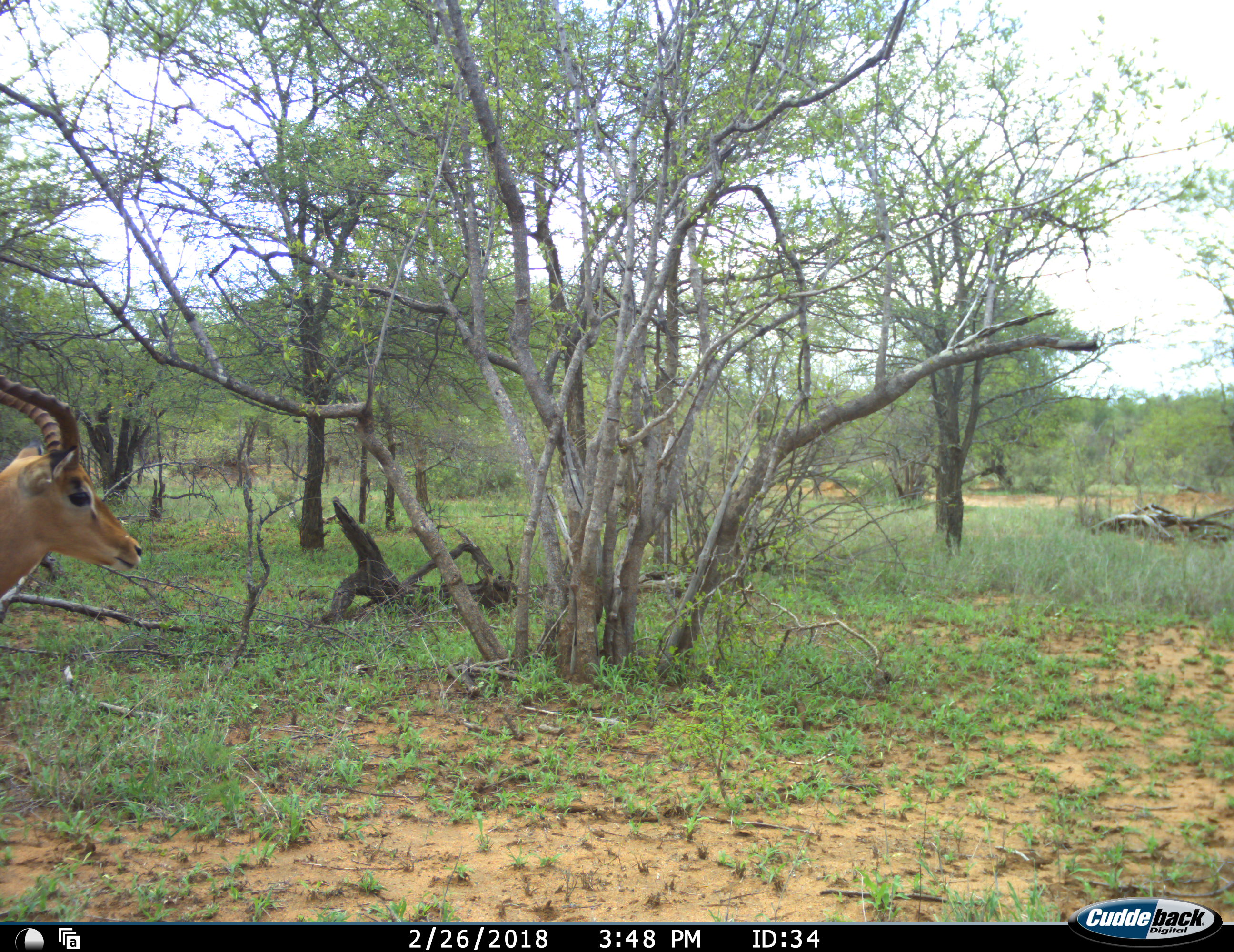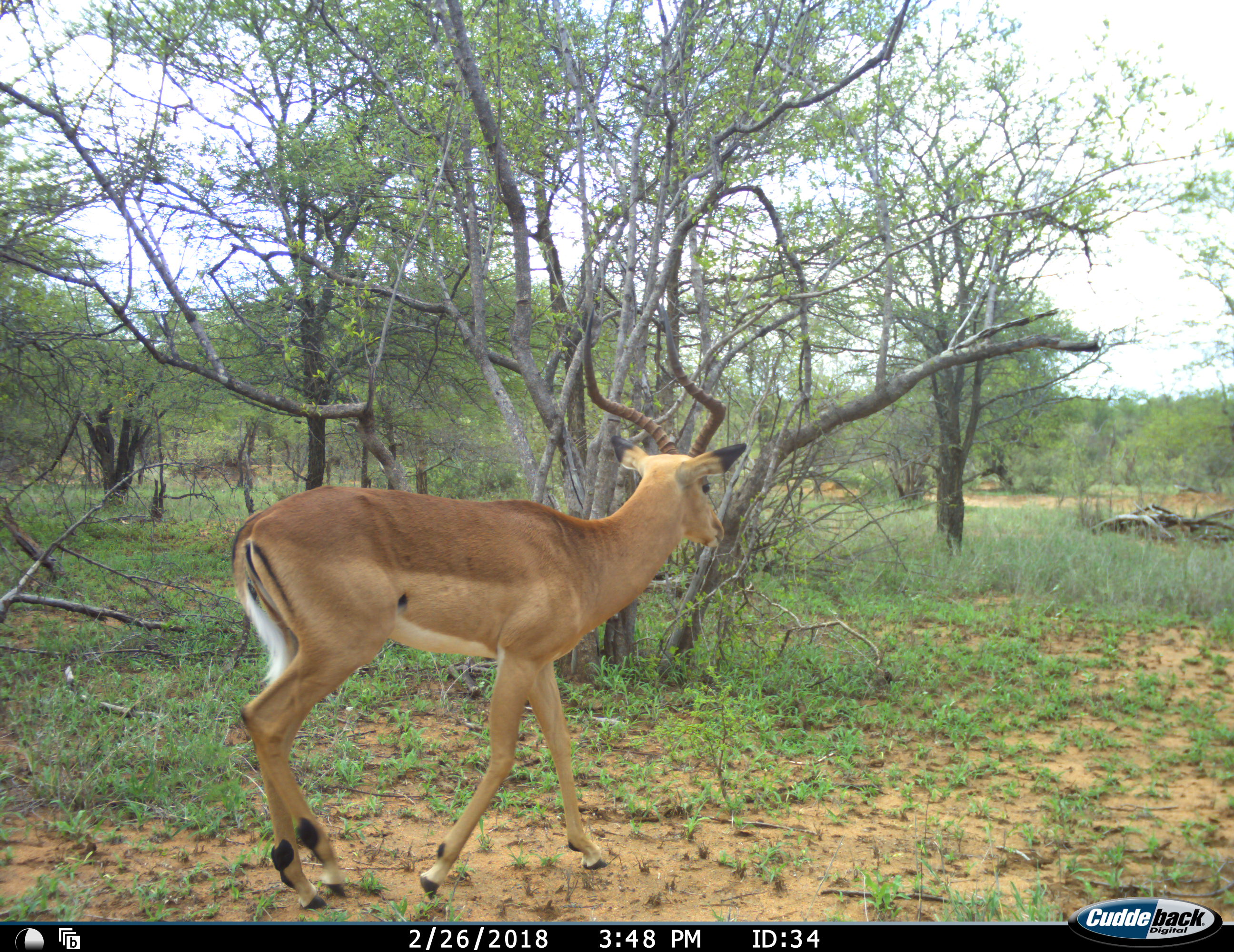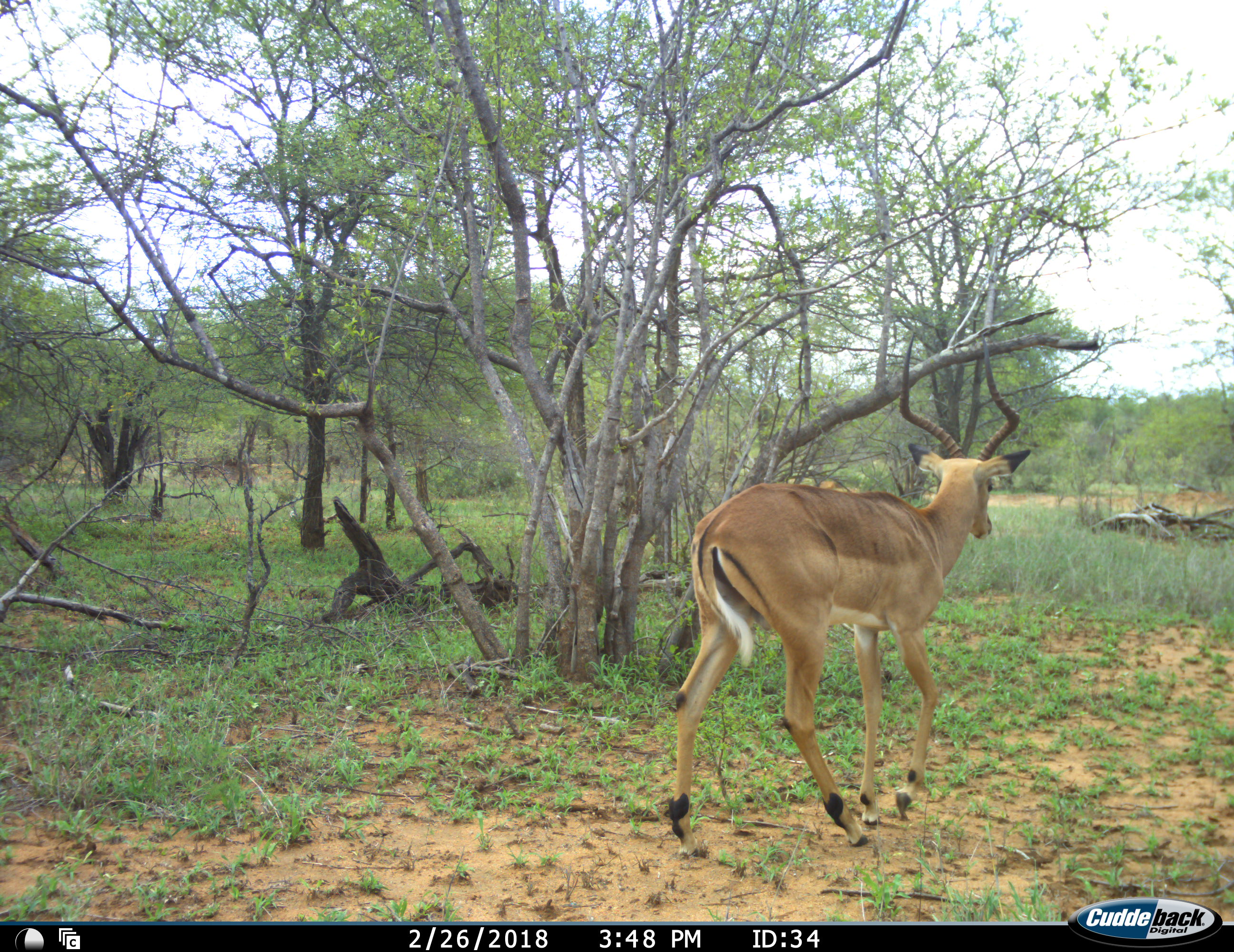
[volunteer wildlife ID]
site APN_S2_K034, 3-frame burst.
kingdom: Animalia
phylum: Chordata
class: Mammalia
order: Artiodactyla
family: Bovidae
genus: Aepyceros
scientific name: Aepyceros melampus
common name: impala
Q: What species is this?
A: Impala (Aepyceros melampus).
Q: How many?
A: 1.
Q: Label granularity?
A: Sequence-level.